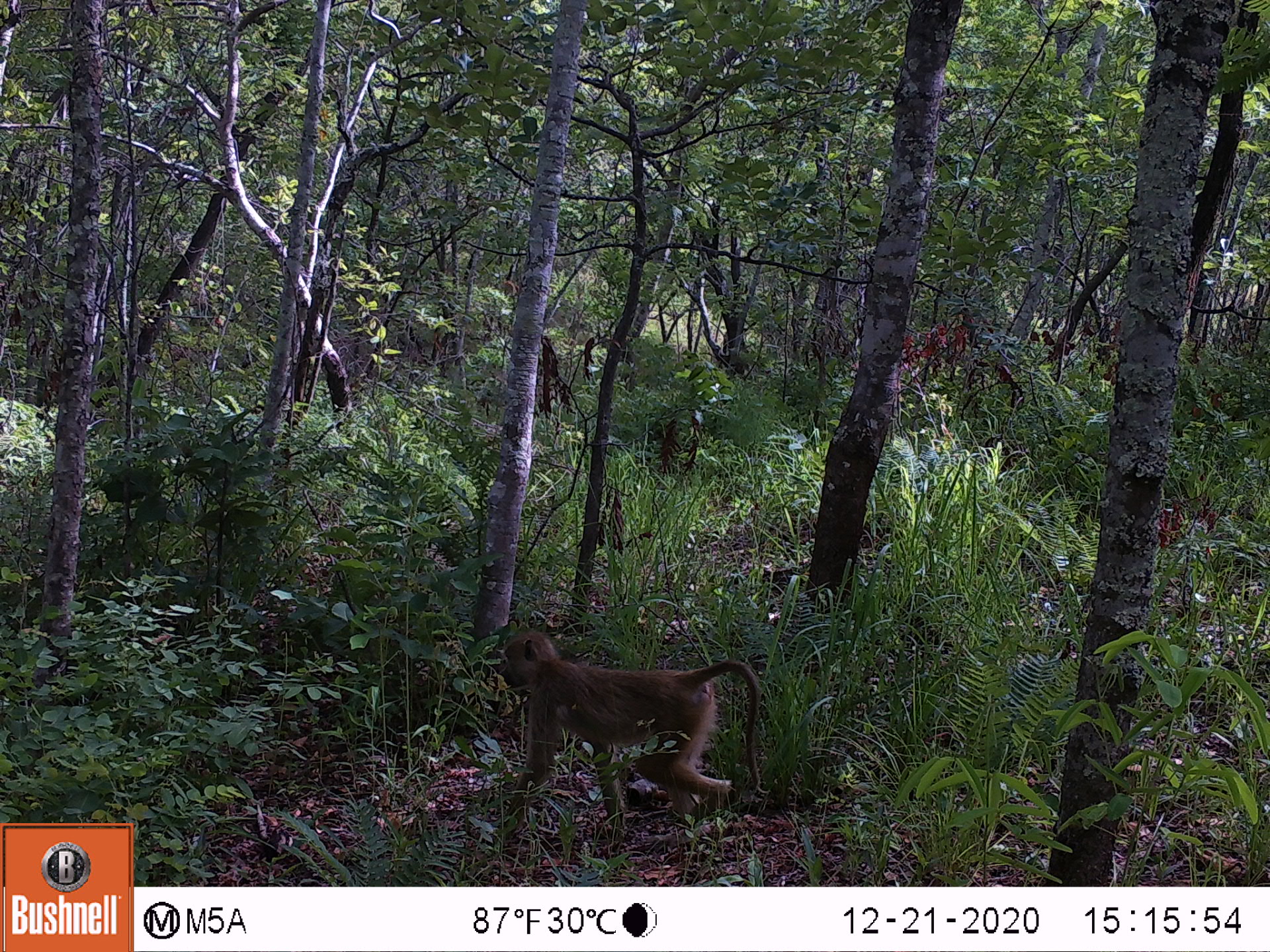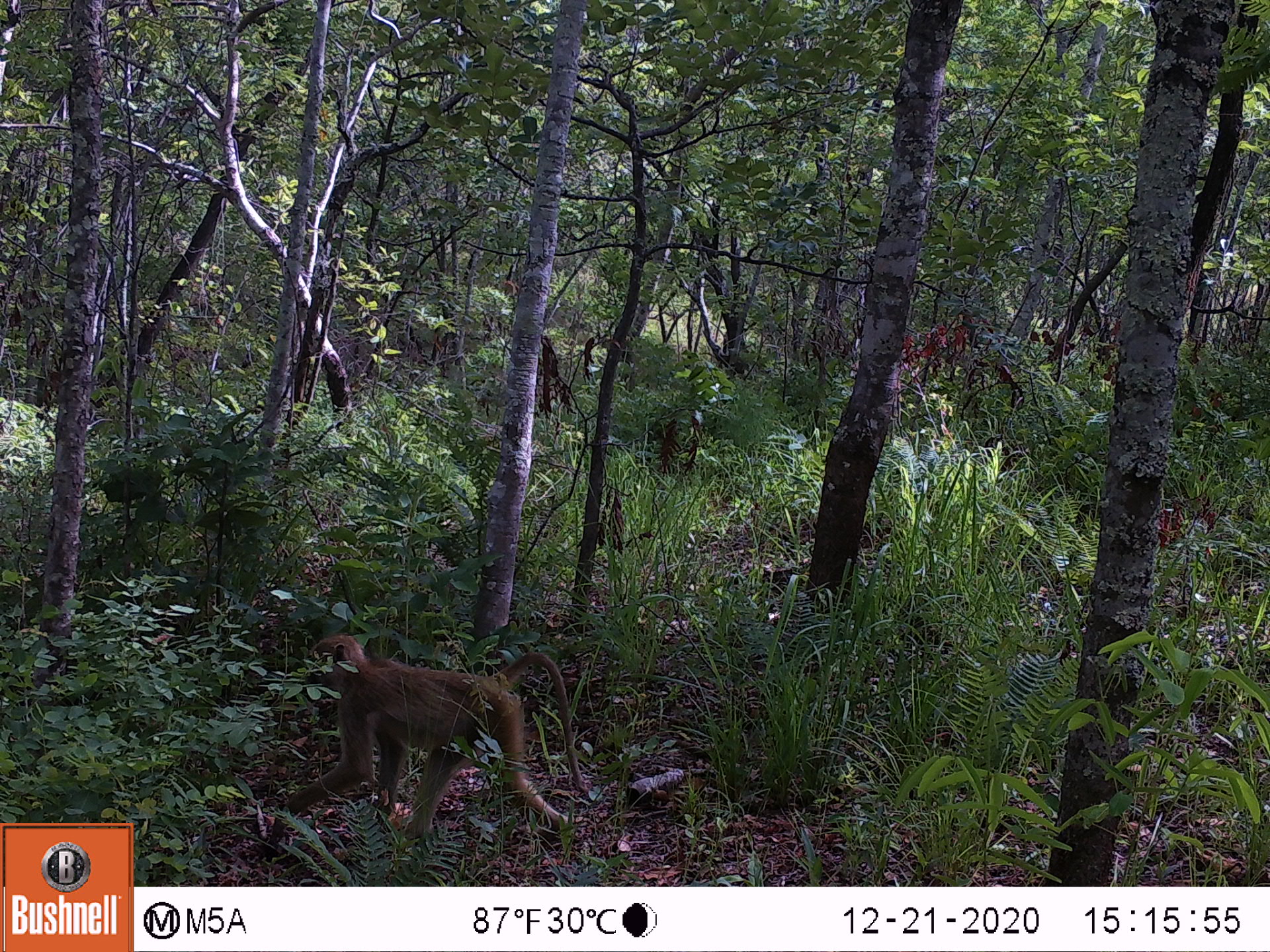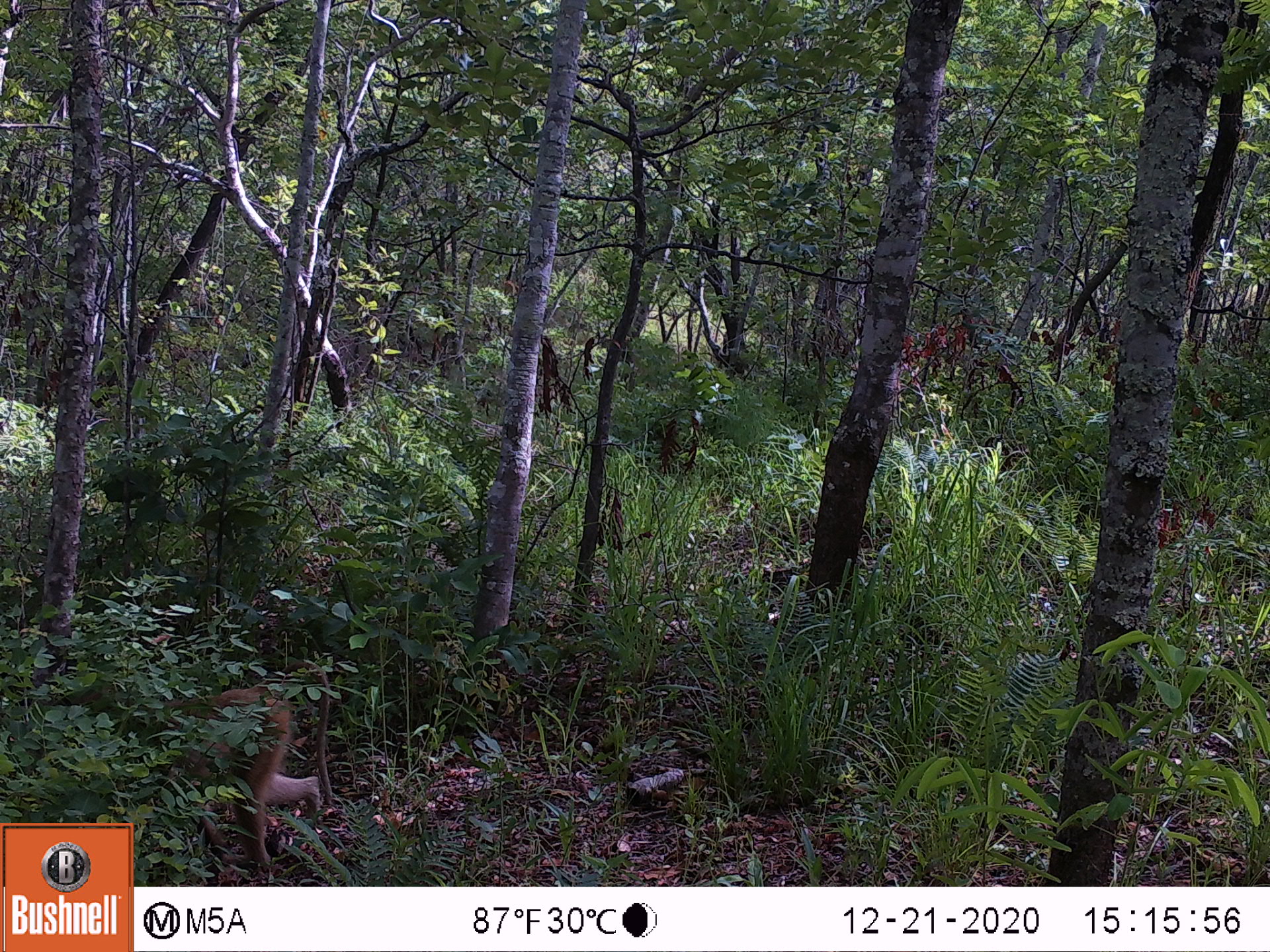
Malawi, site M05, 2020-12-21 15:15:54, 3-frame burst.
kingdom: Animalia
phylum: Chordata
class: Mammalia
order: Primates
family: Cercopithecidae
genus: Papio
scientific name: Papio cynocephalus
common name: yellow baboon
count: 1